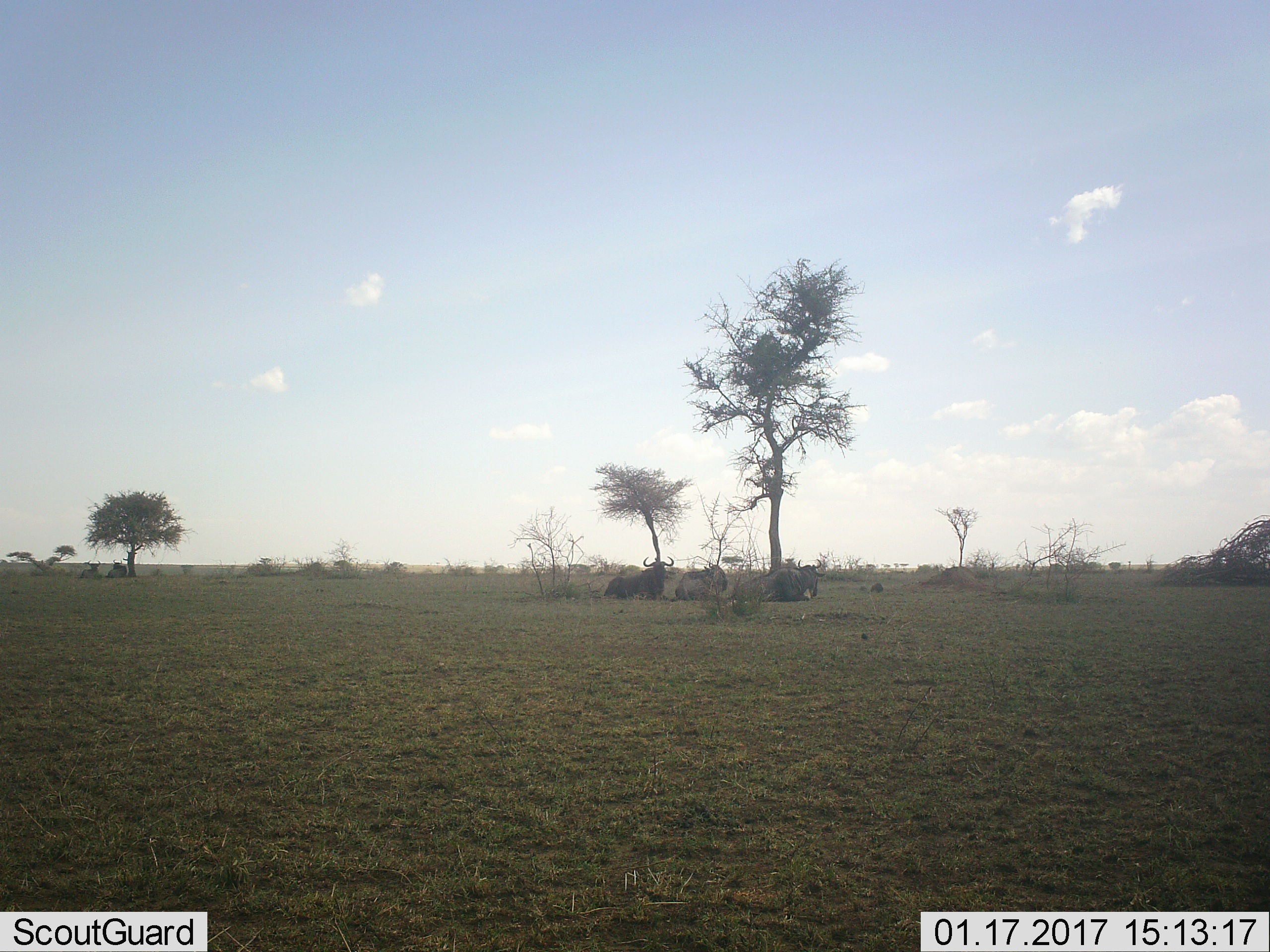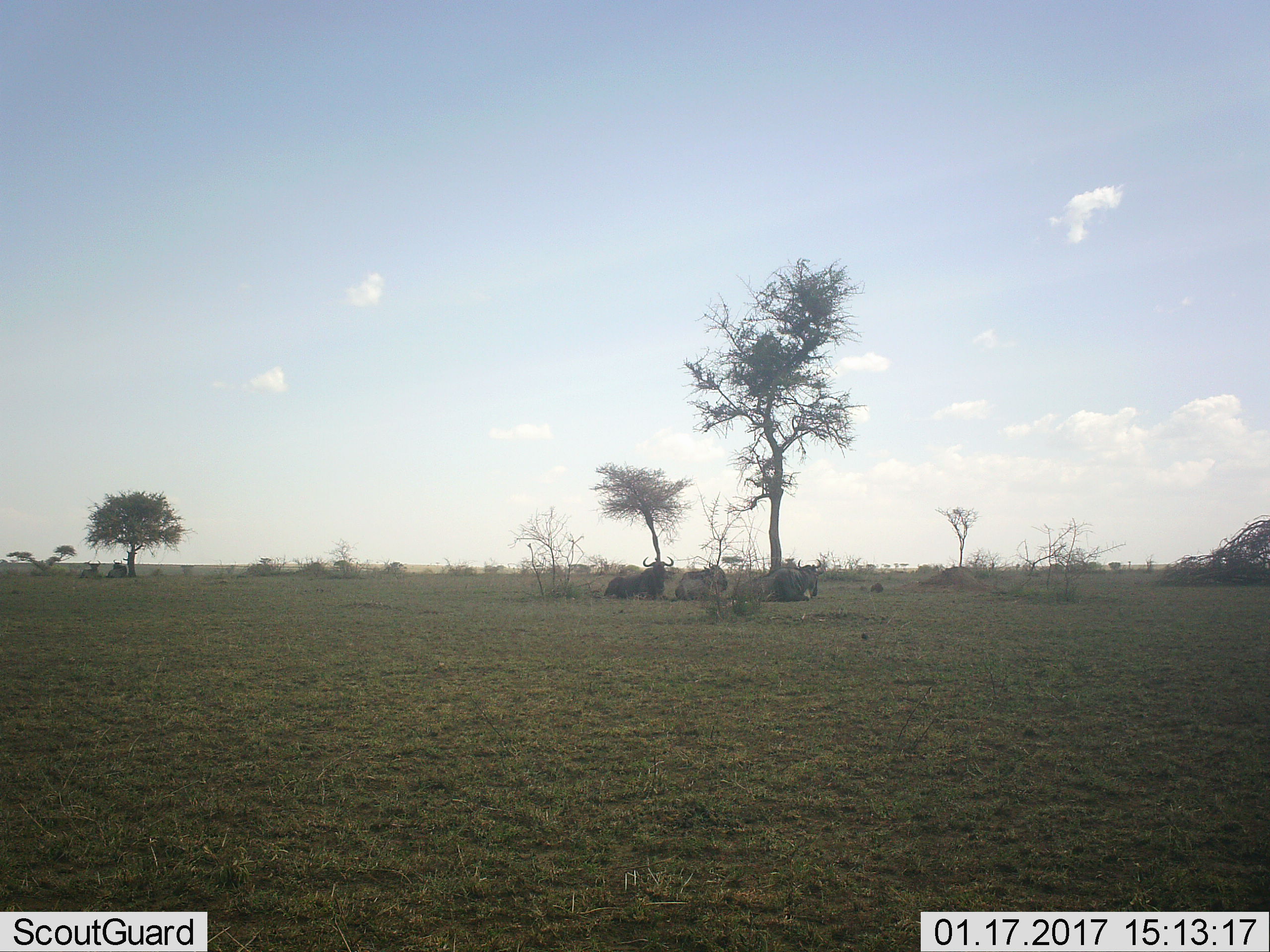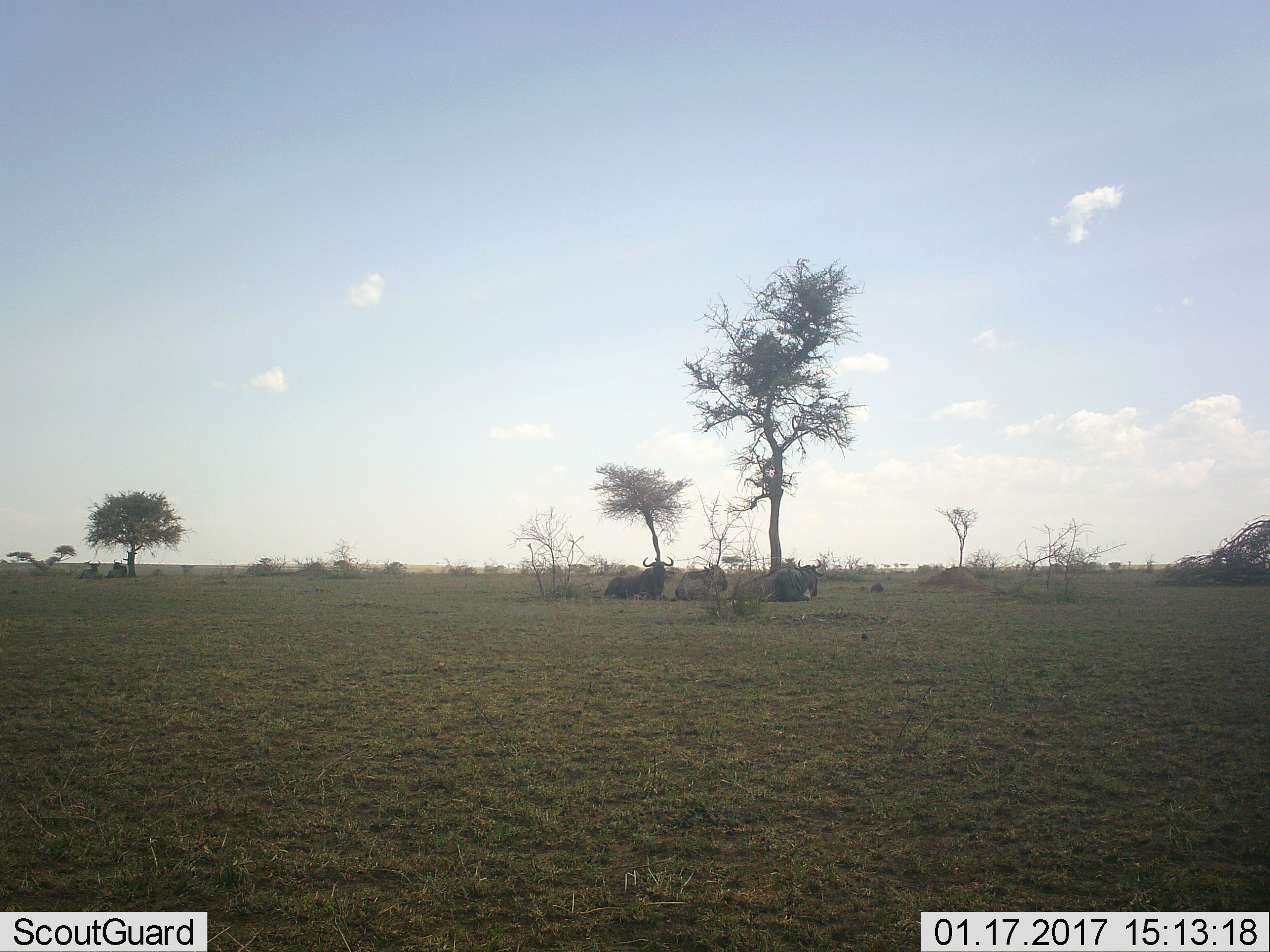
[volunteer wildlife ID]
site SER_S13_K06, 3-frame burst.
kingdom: Animalia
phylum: Chordata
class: Mammalia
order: Artiodactyla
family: Bovidae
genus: Connochaetes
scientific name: Connochaetes taurinus taurinus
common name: blue wildebeest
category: wildebeestblue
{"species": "wildebeestblue (blue wildebeest) (Connochaetes taurinus taurinus)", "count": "5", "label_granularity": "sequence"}